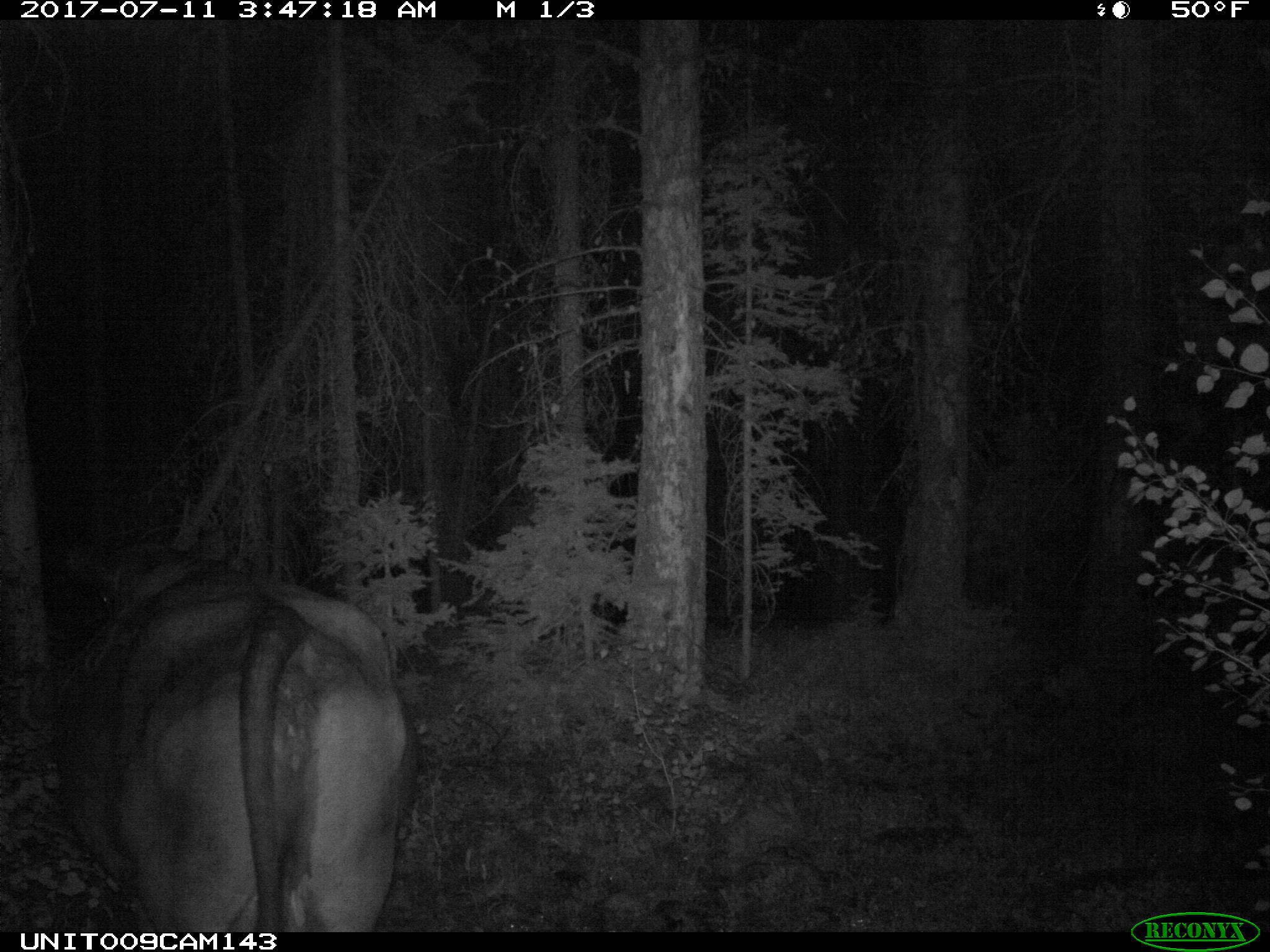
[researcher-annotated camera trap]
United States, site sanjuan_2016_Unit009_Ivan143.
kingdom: Animalia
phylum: Chordata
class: Mammalia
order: Artiodactyla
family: Bovidae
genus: Bos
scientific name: Bos taurus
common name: domestic cow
Bos taurus (domestic cow).